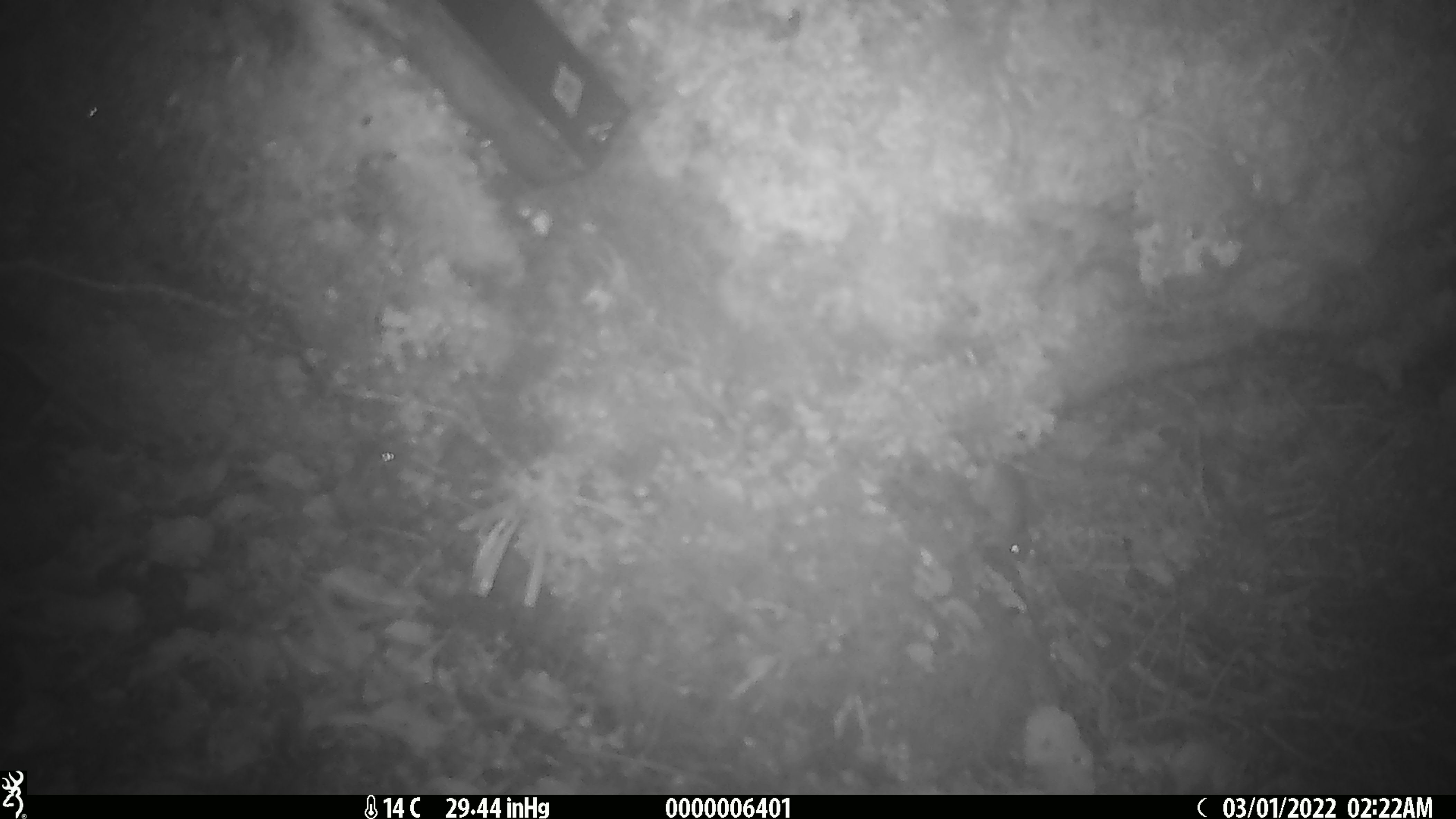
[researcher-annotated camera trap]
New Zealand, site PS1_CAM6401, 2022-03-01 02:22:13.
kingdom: Animalia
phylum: Chordata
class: Mammalia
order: Rodentia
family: Muridae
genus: Mus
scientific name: Mus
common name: mouse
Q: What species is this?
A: Mouse (Mus).